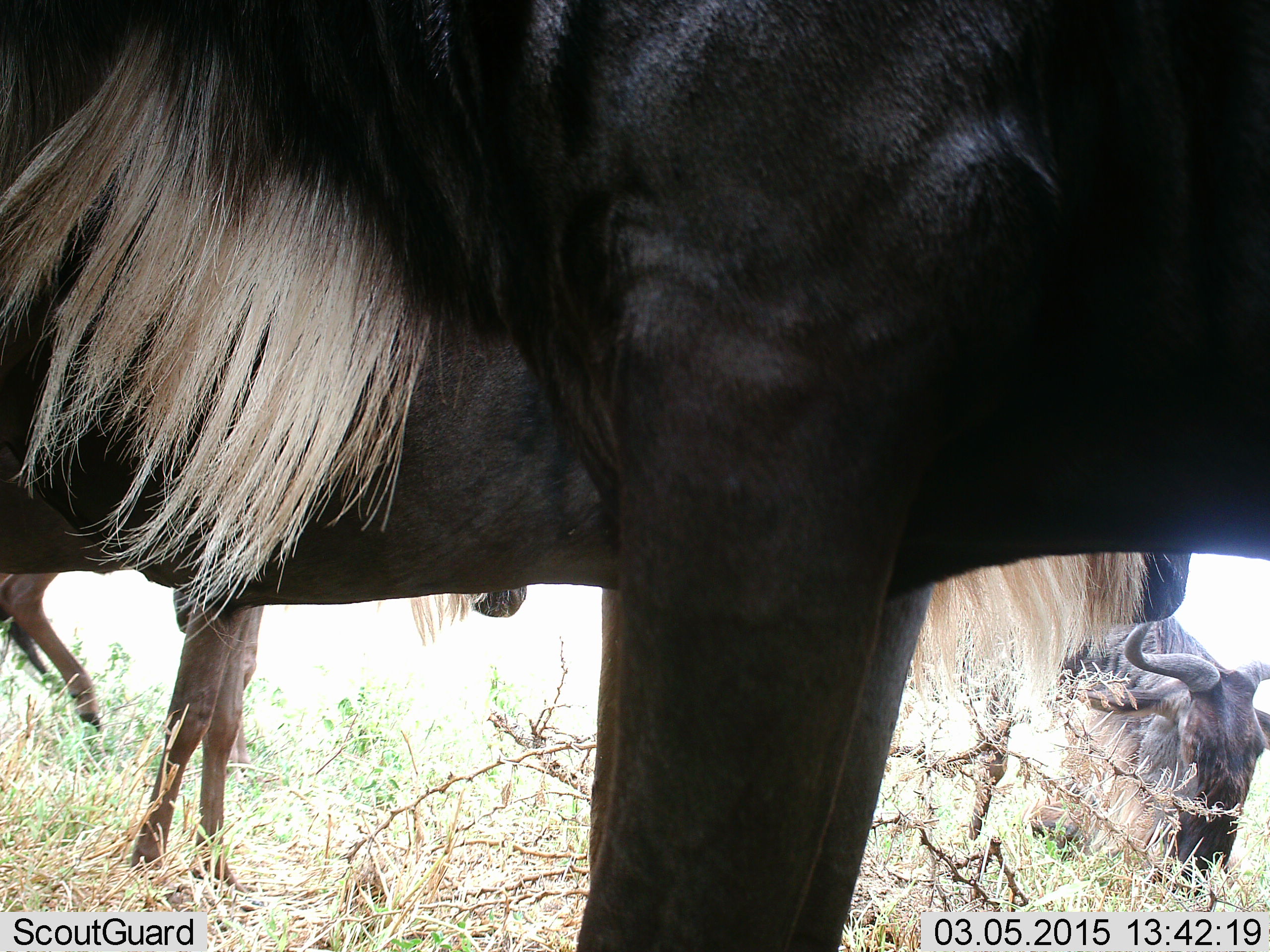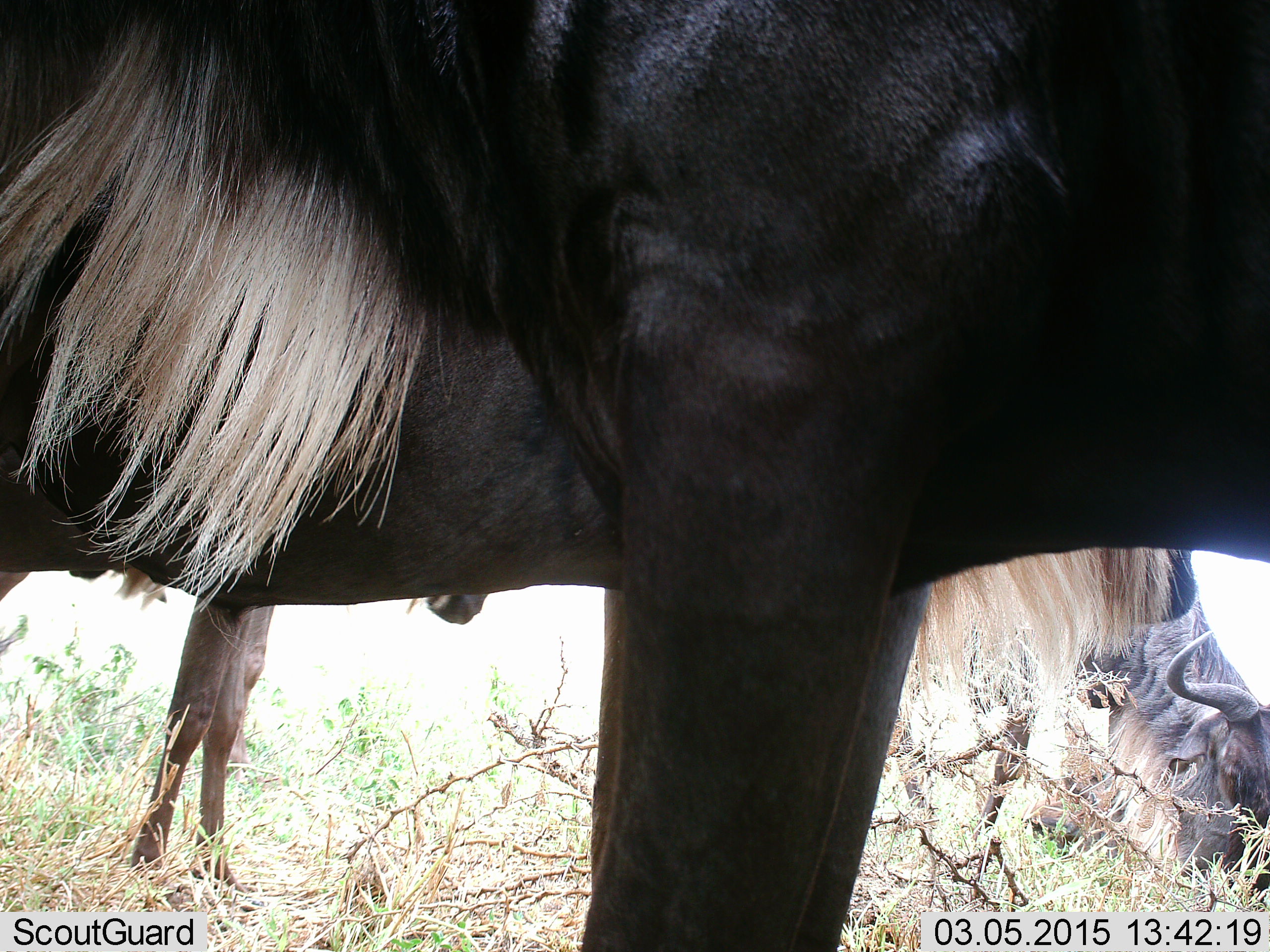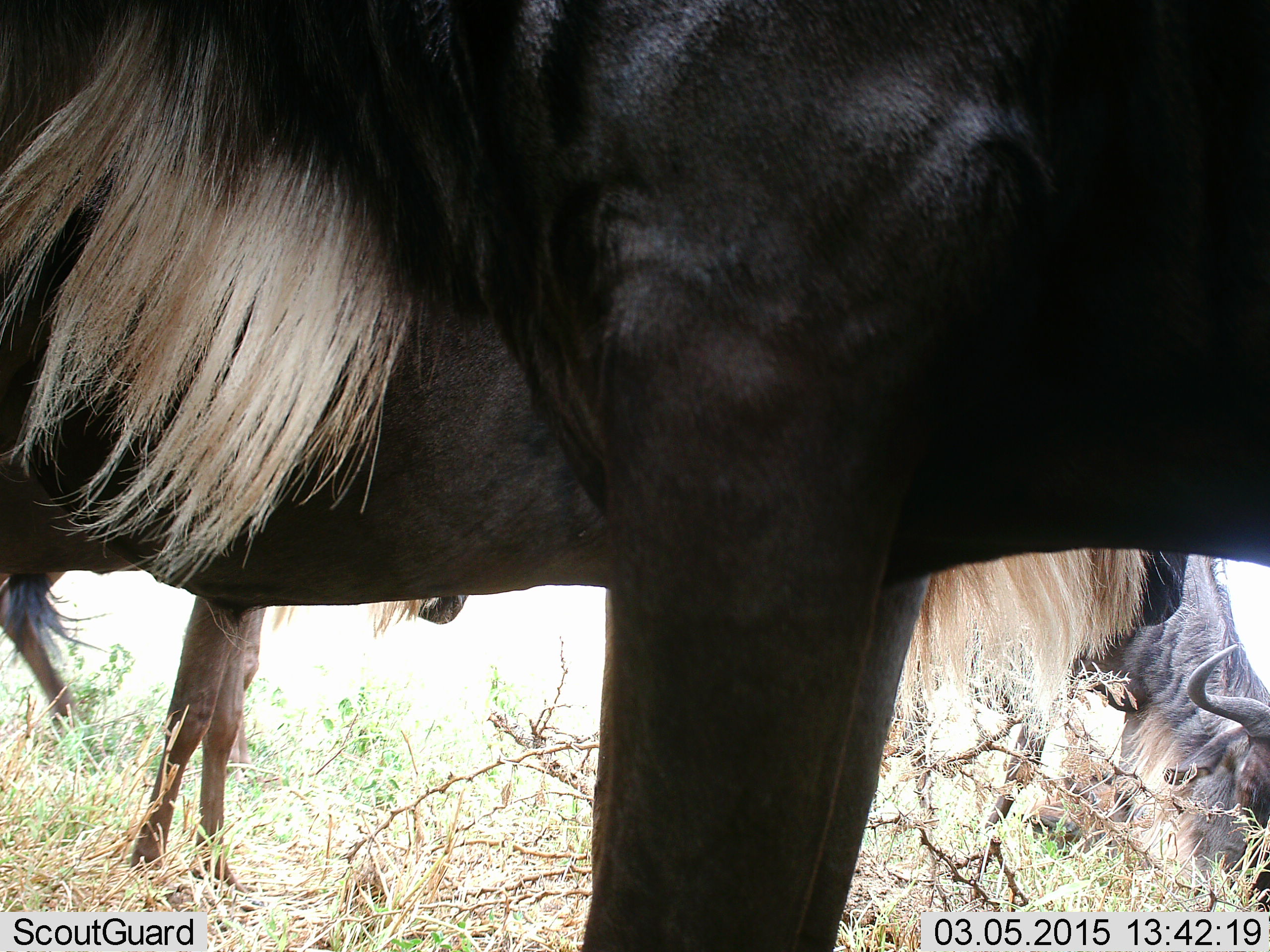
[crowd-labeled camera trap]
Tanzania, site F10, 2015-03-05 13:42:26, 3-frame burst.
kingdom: Animalia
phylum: Chordata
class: Mammalia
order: Artiodactyla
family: Bovidae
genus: Connochaetes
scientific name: Connochaetes taurinus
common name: blue wildebeest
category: wildebeest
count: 3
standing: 100%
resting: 20%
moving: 20%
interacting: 0%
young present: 0%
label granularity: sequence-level